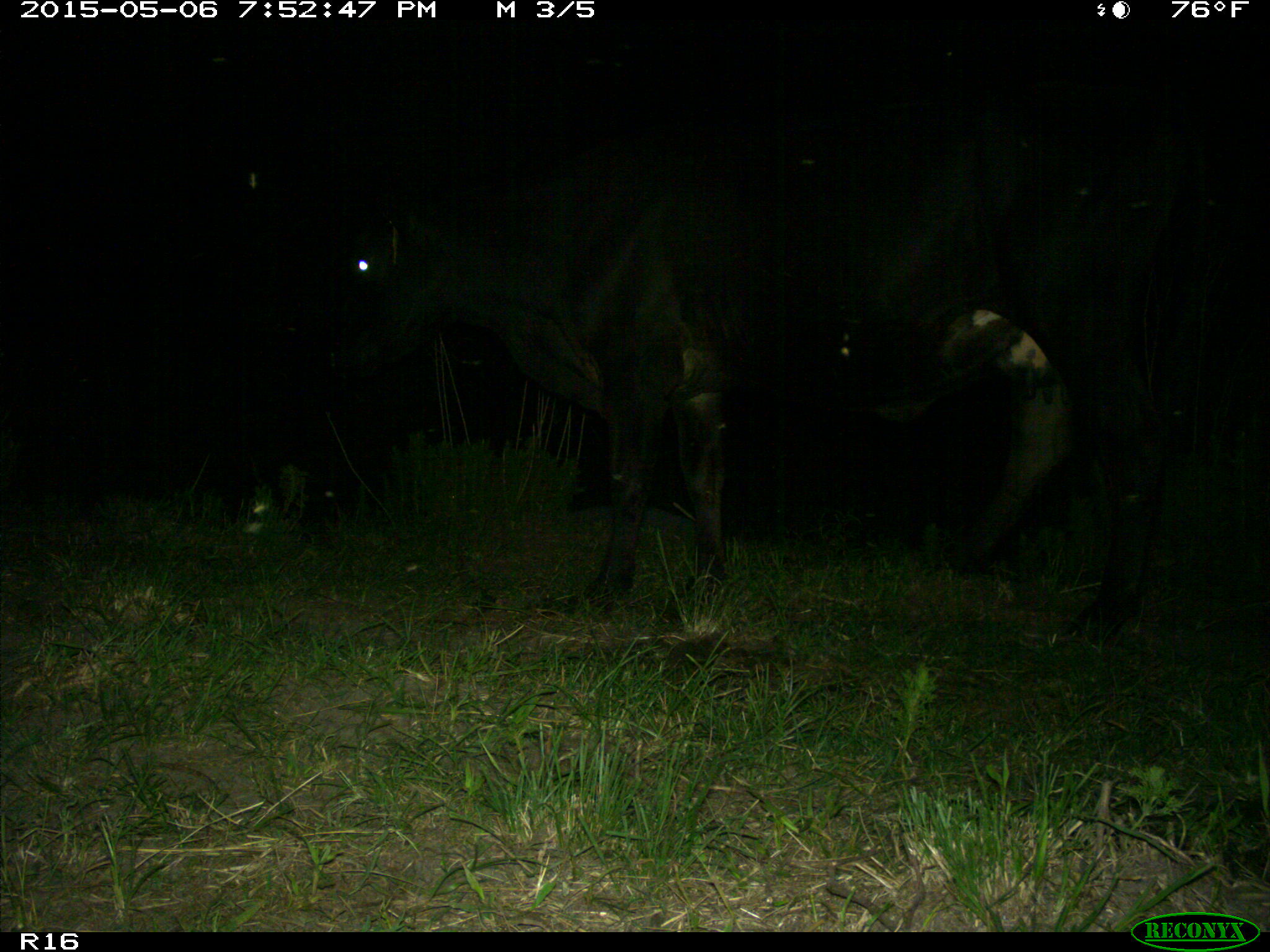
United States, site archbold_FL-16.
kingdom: Animalia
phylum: Chordata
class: Mammalia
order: Artiodactyla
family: Bovidae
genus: Bos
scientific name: Bos taurus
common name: domestic cow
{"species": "Bos taurus (domestic cow)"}